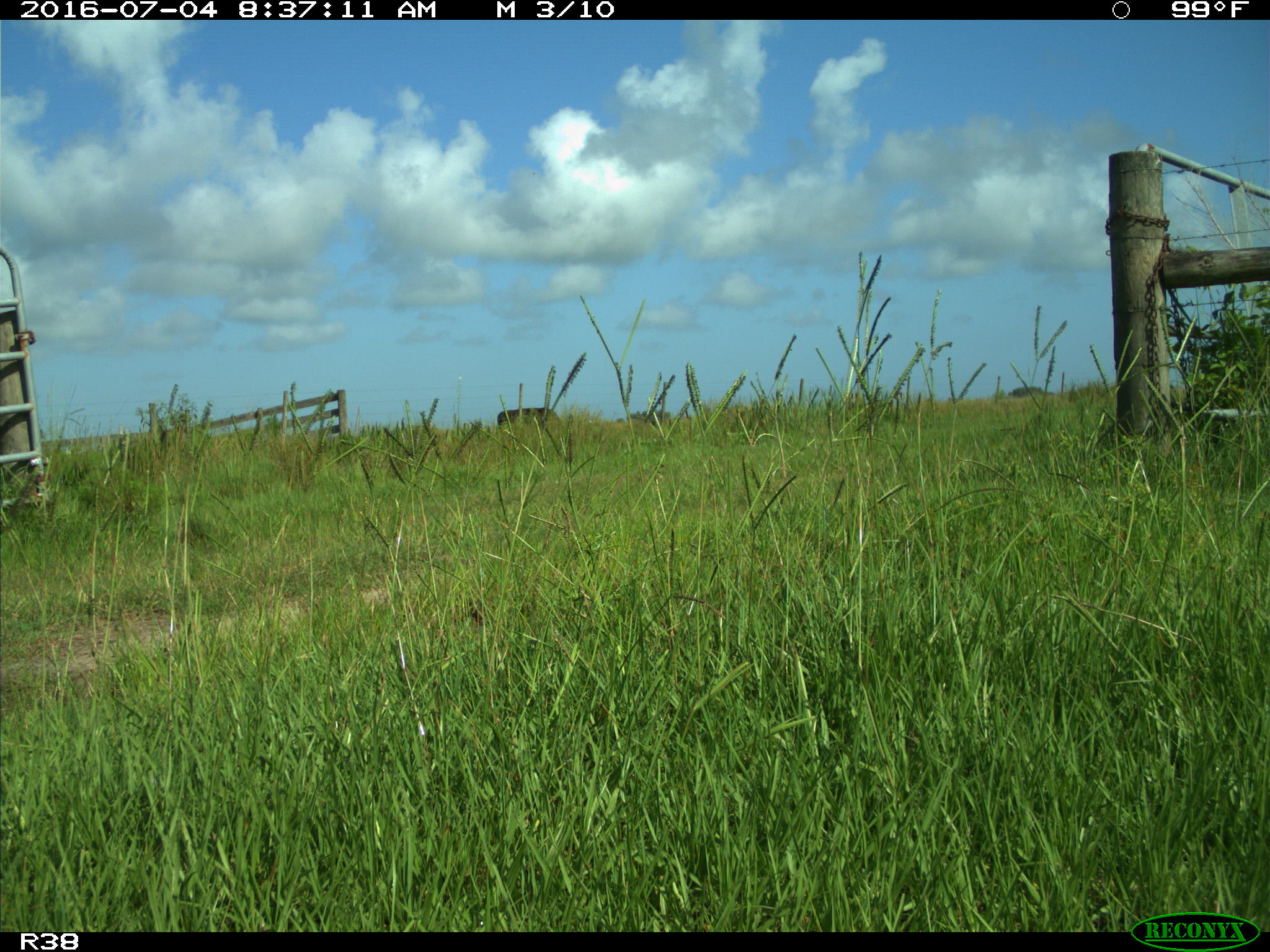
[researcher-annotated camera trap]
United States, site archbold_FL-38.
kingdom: Animalia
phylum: Chordata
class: Mammalia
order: Artiodactyla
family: Bovidae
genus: Bos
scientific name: Bos taurus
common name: domestic cow